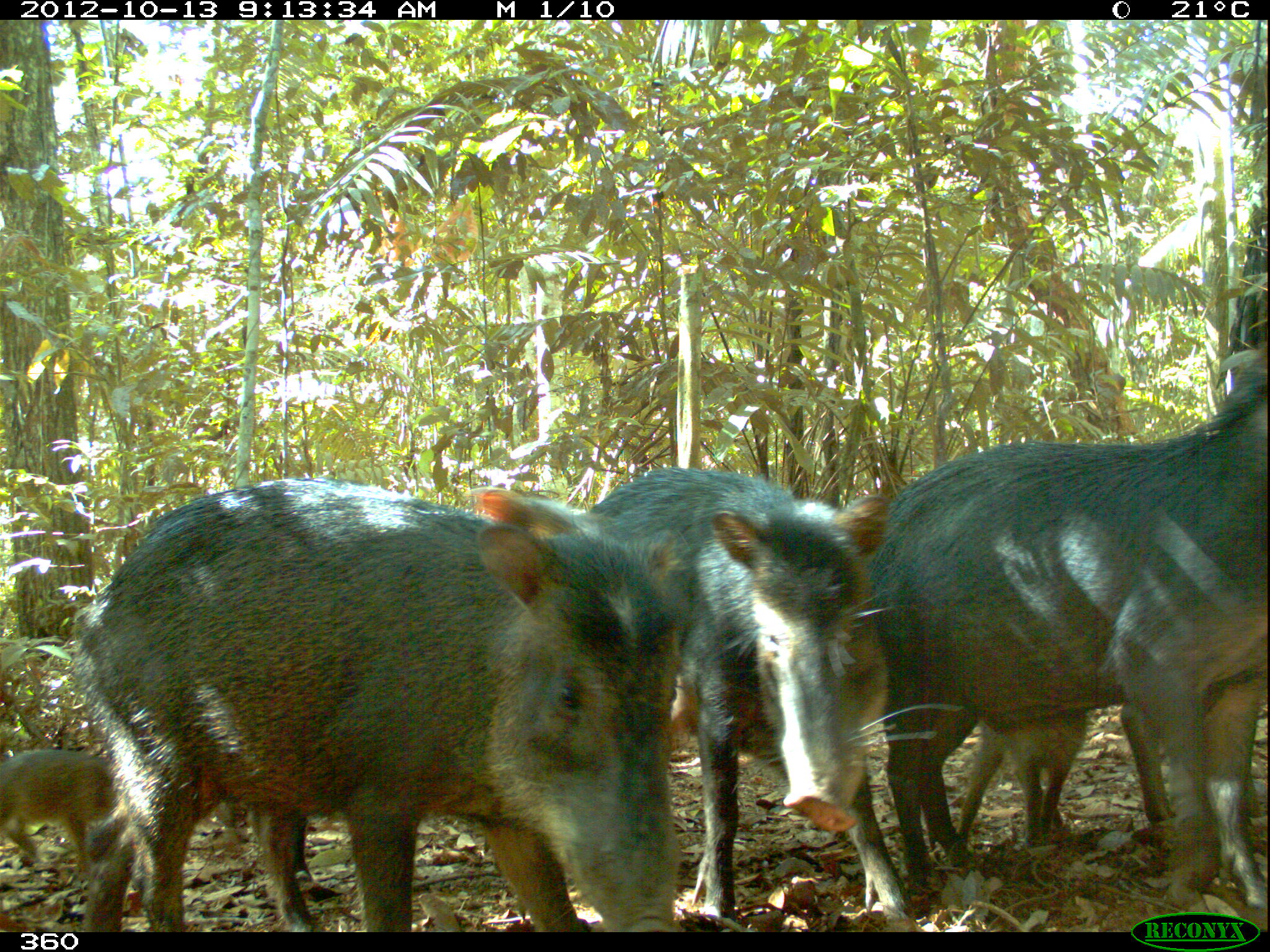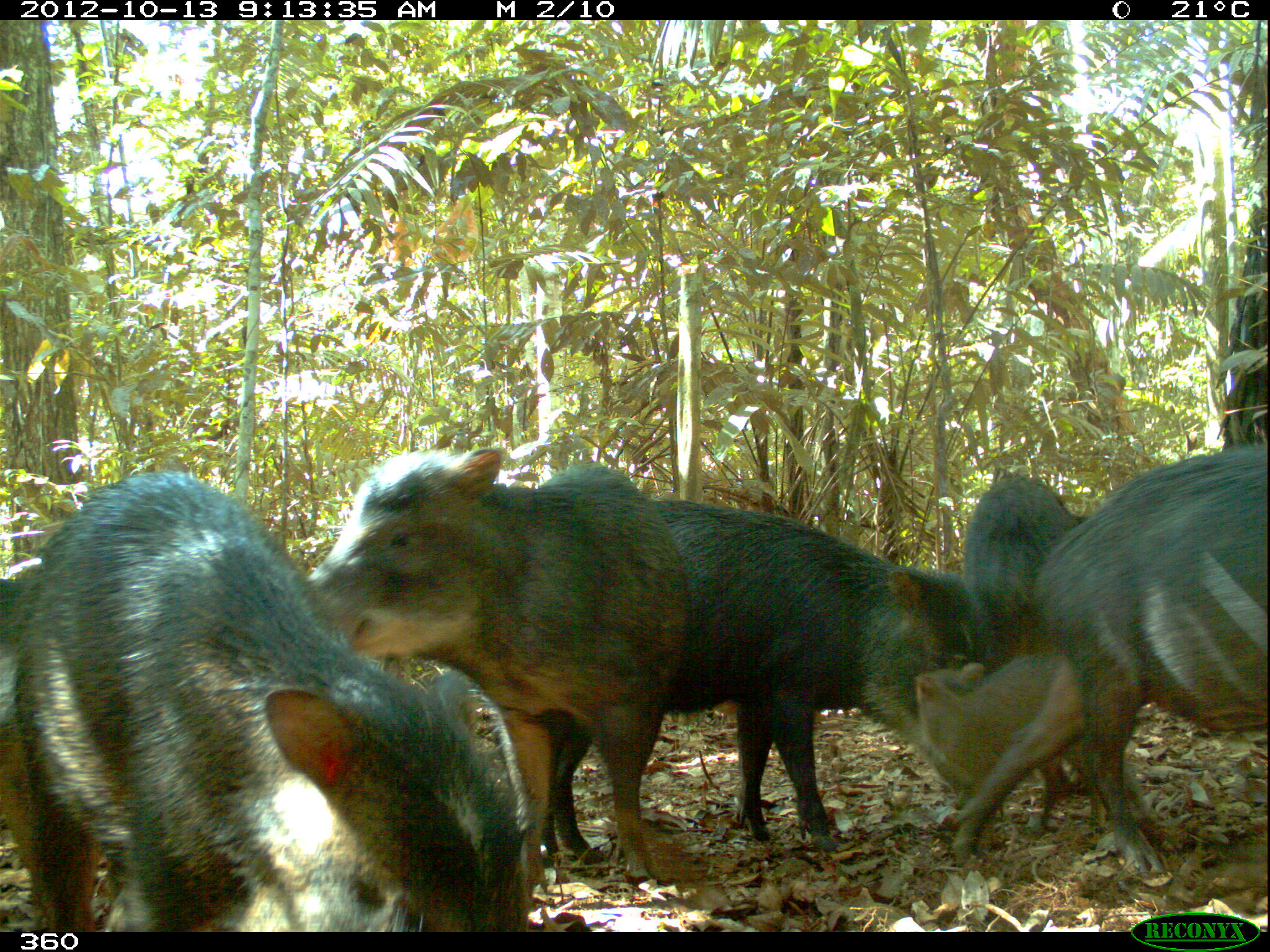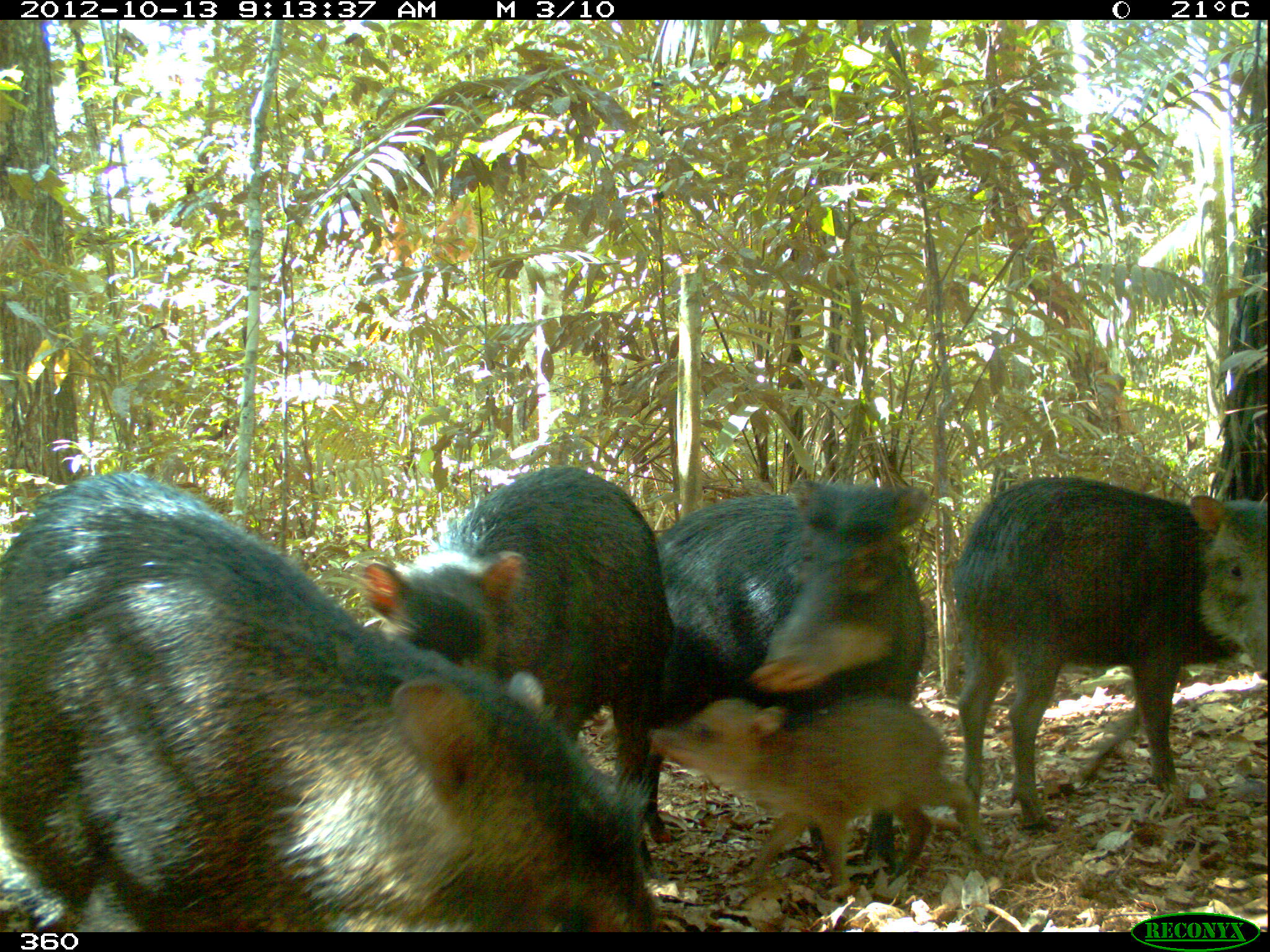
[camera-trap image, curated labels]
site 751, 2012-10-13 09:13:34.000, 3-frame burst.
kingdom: Animalia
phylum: Chordata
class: Mammalia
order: Artiodactyla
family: Tayassuidae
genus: Tayassu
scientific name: Tayassu pecari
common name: white-lipped peccary